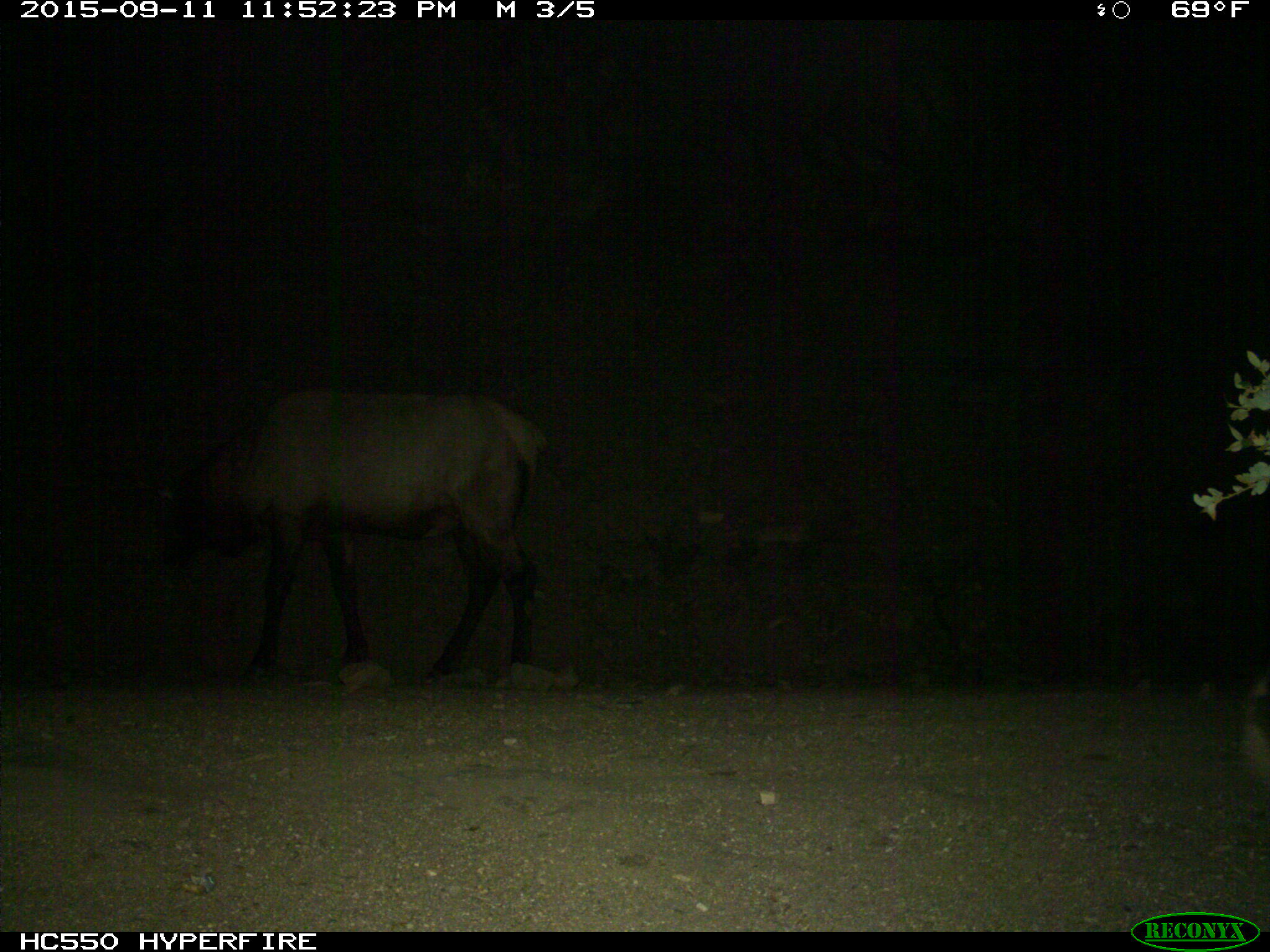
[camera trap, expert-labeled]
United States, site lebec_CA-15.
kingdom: Animalia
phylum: Chordata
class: Mammalia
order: Artiodactyla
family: Cervidae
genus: Cervus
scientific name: Cervus canadensis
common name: elk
Cervus canadensis (elk).